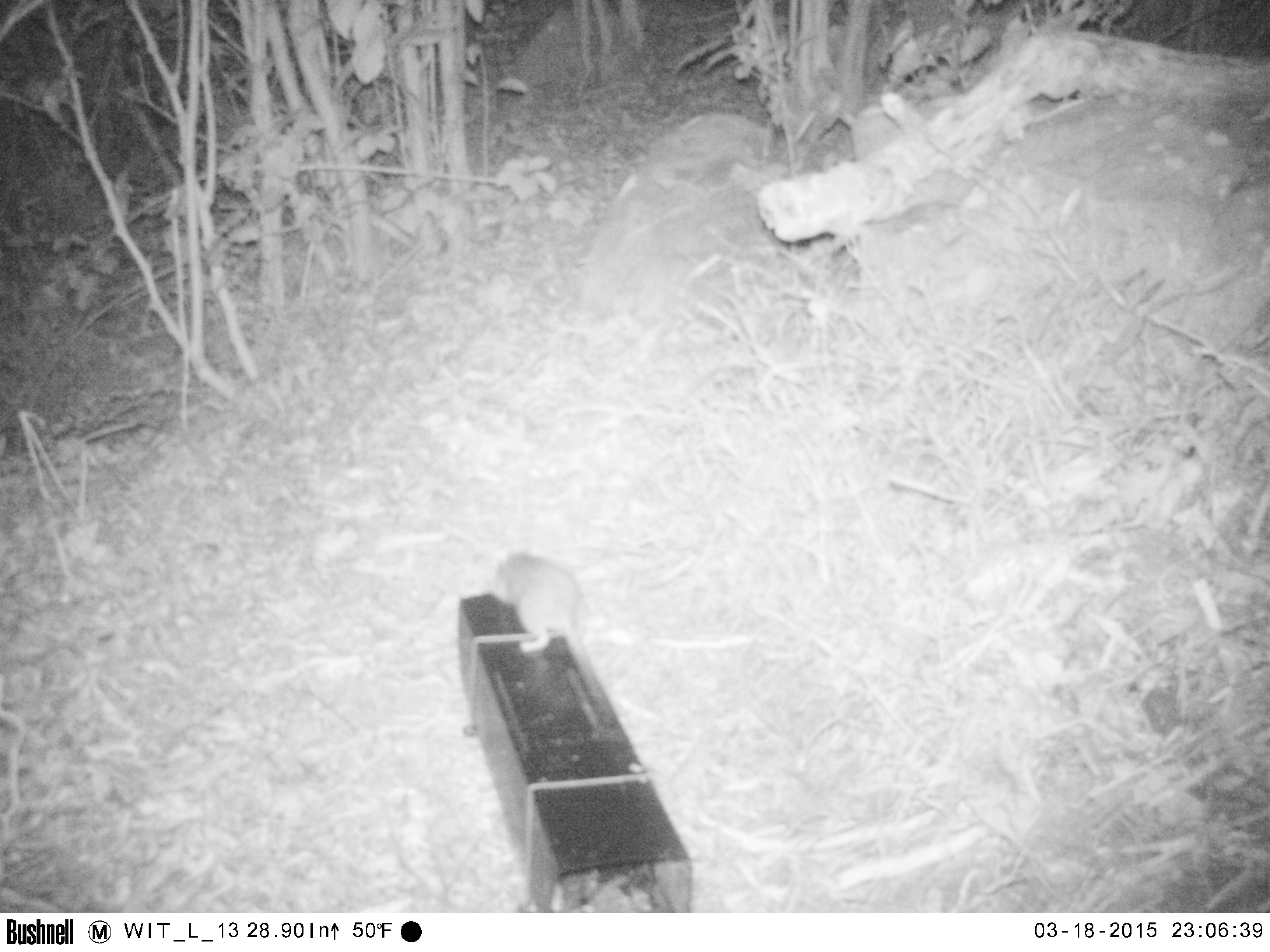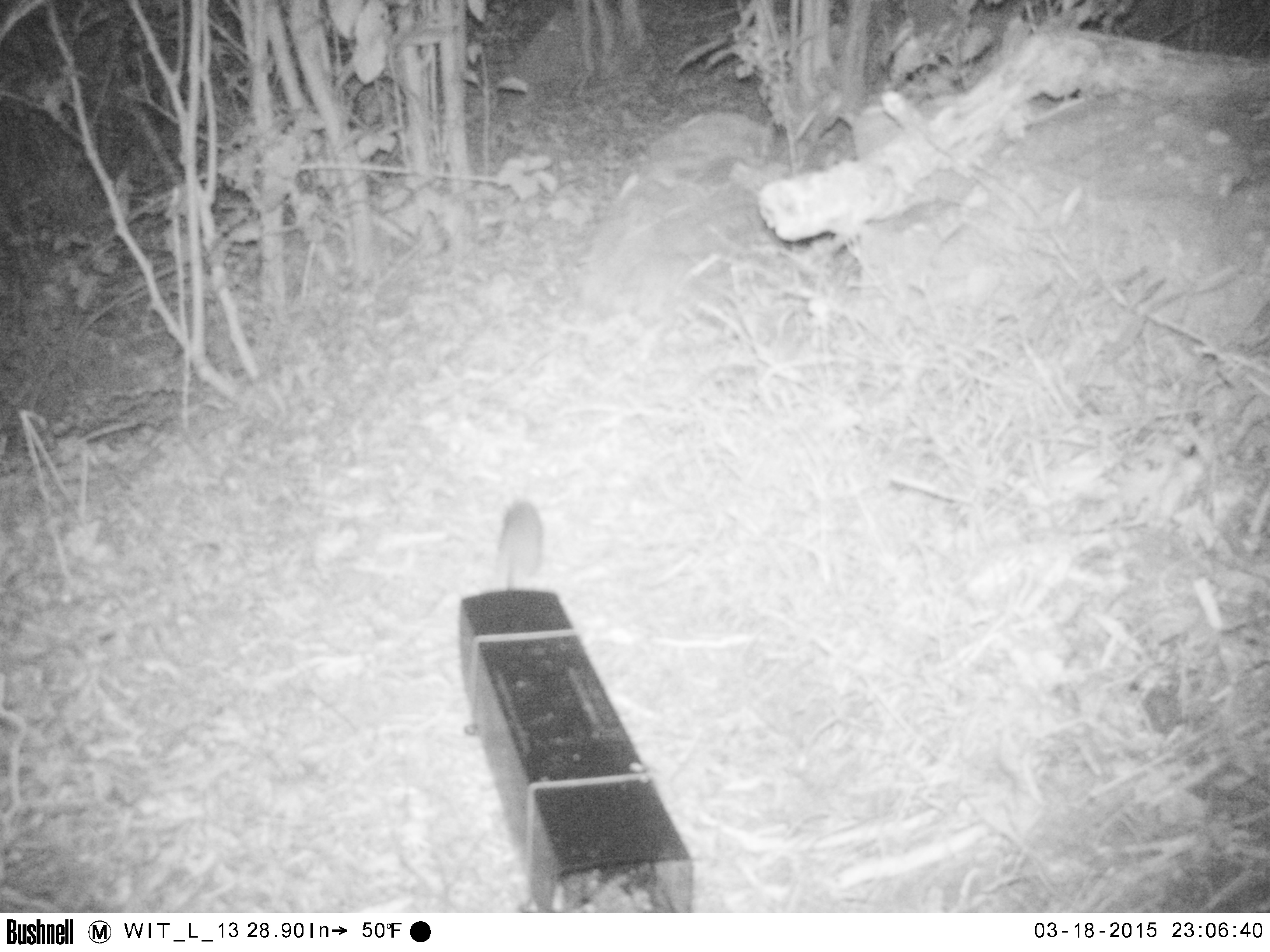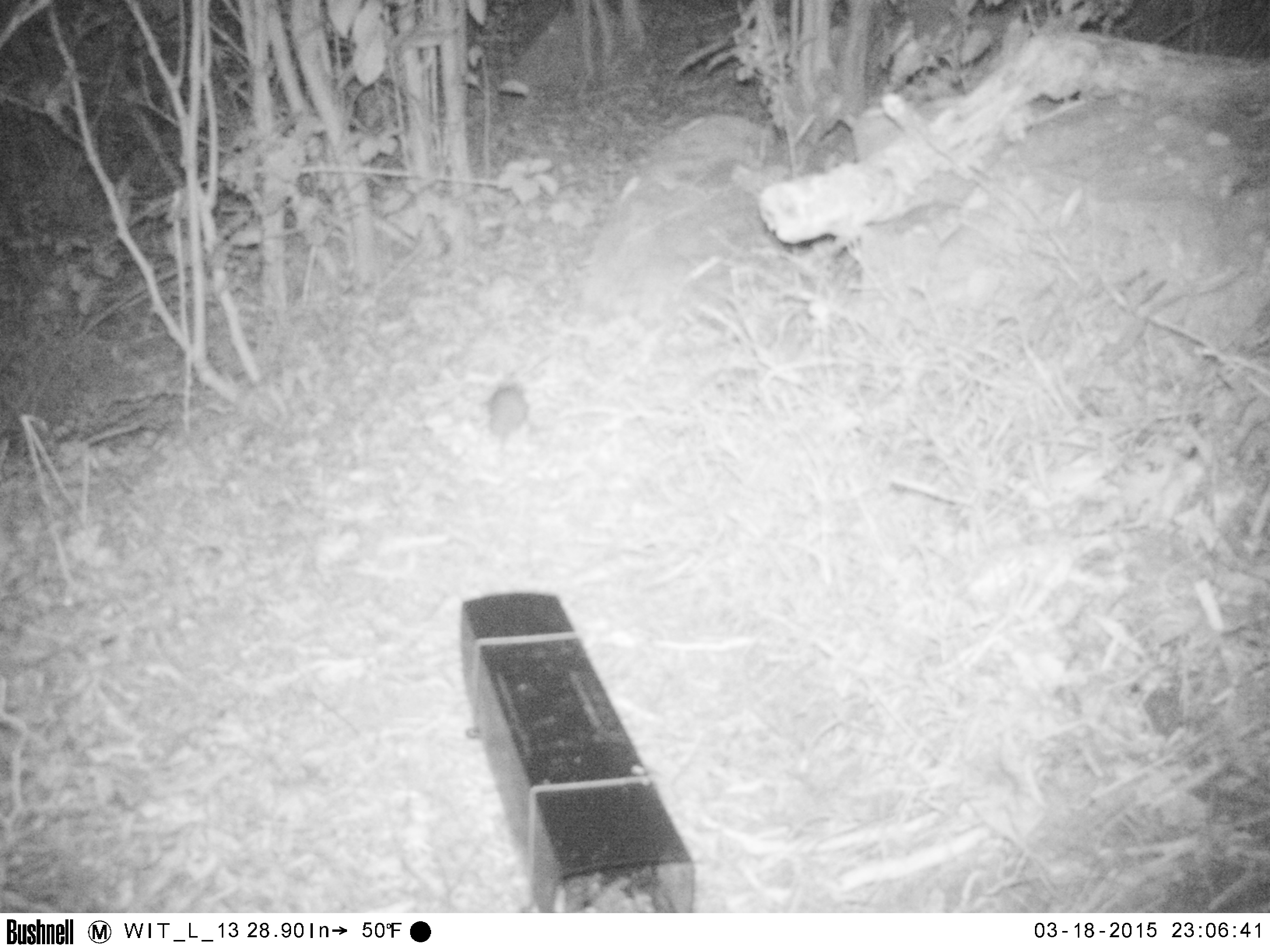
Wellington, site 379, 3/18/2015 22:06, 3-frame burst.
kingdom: Animalia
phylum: Chordata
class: Mammalia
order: Rodentia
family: Muridae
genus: Rattus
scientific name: Rattus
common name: rat